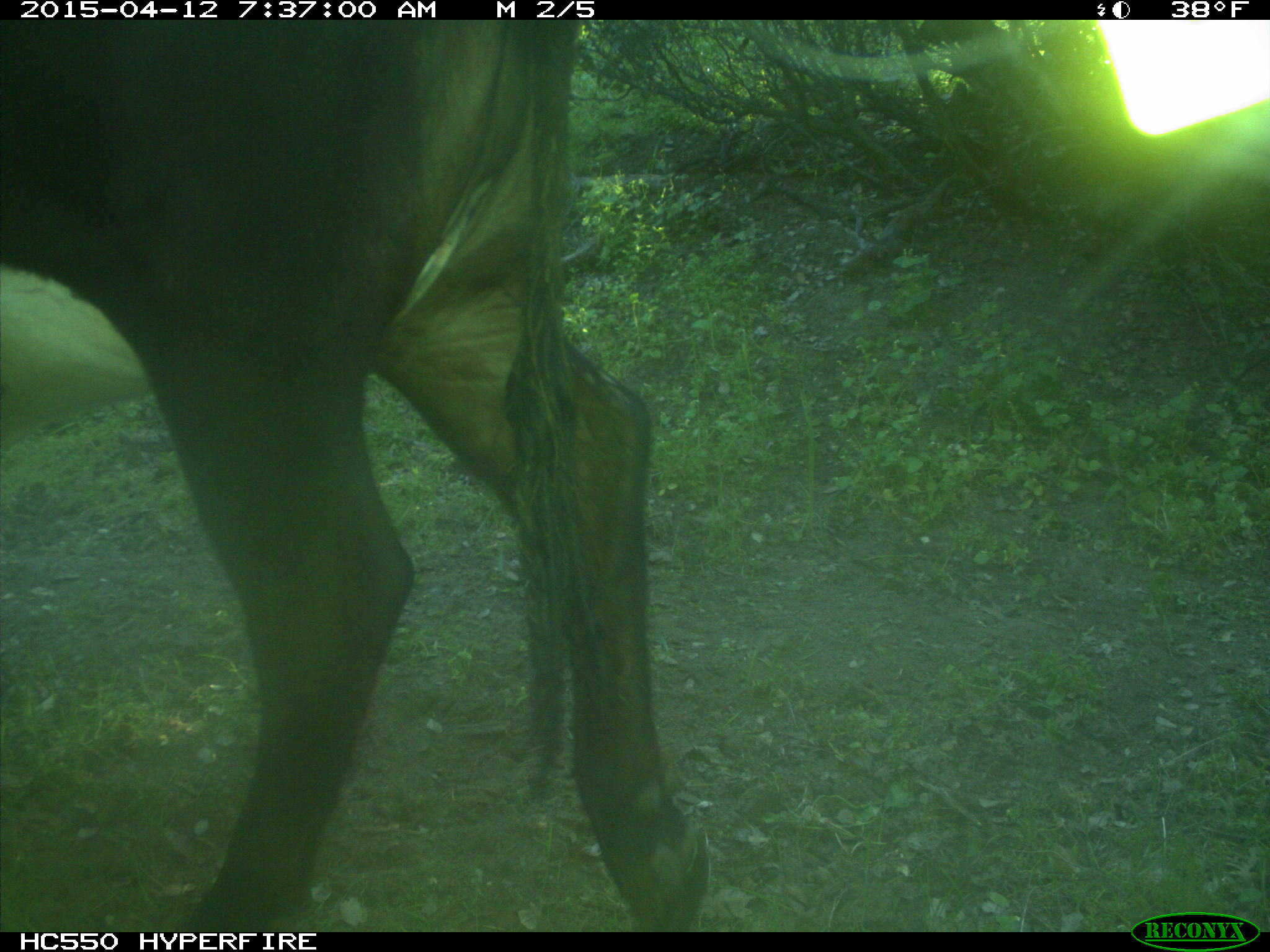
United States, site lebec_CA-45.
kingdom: Animalia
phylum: Chordata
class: Mammalia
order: Artiodactyla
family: Bovidae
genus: Bos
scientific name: Bos taurus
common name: domestic cow